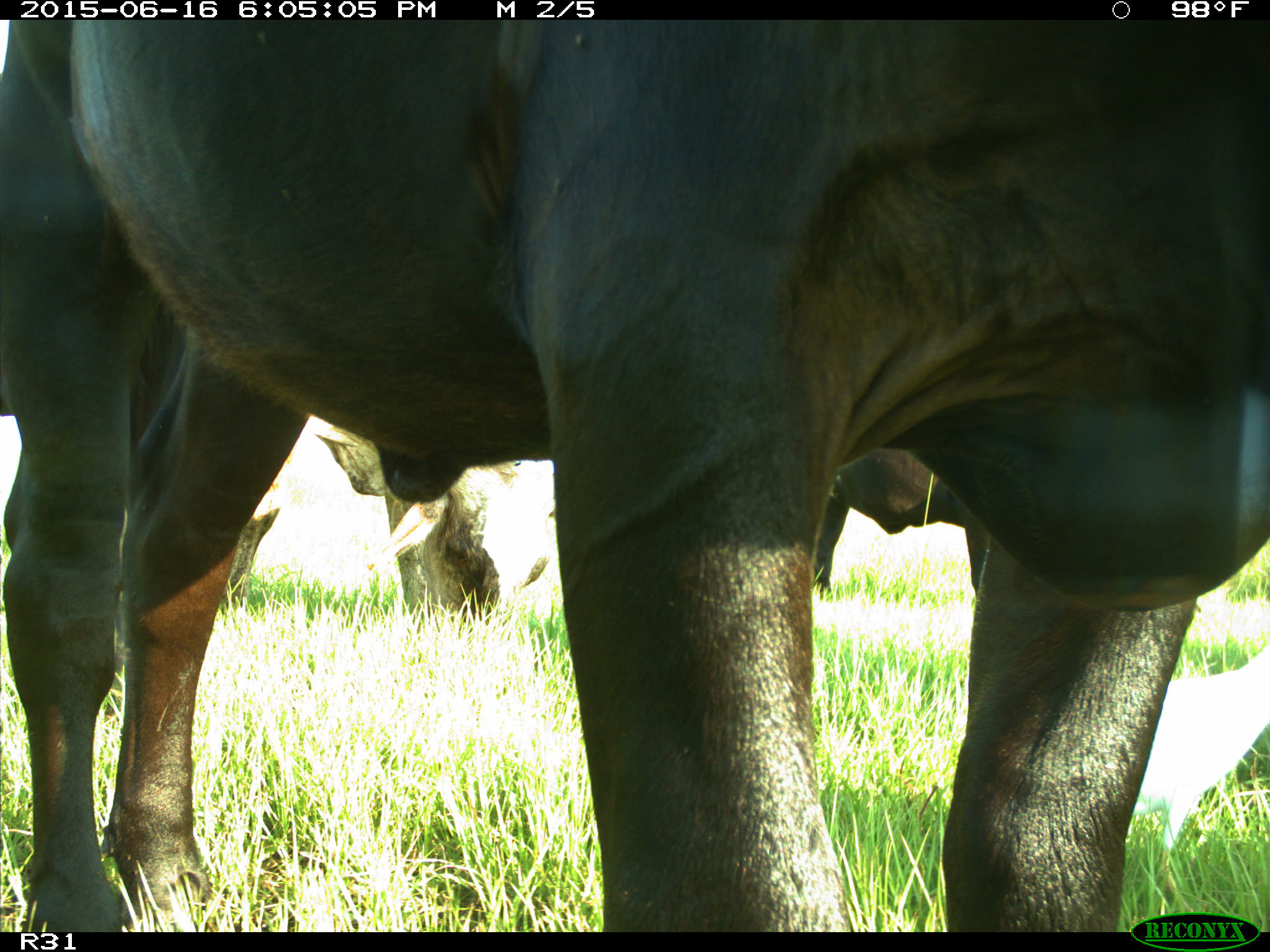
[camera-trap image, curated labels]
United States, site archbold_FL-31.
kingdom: Animalia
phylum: Chordata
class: Mammalia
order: Artiodactyla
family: Bovidae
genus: Bos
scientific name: Bos taurus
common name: domestic cow